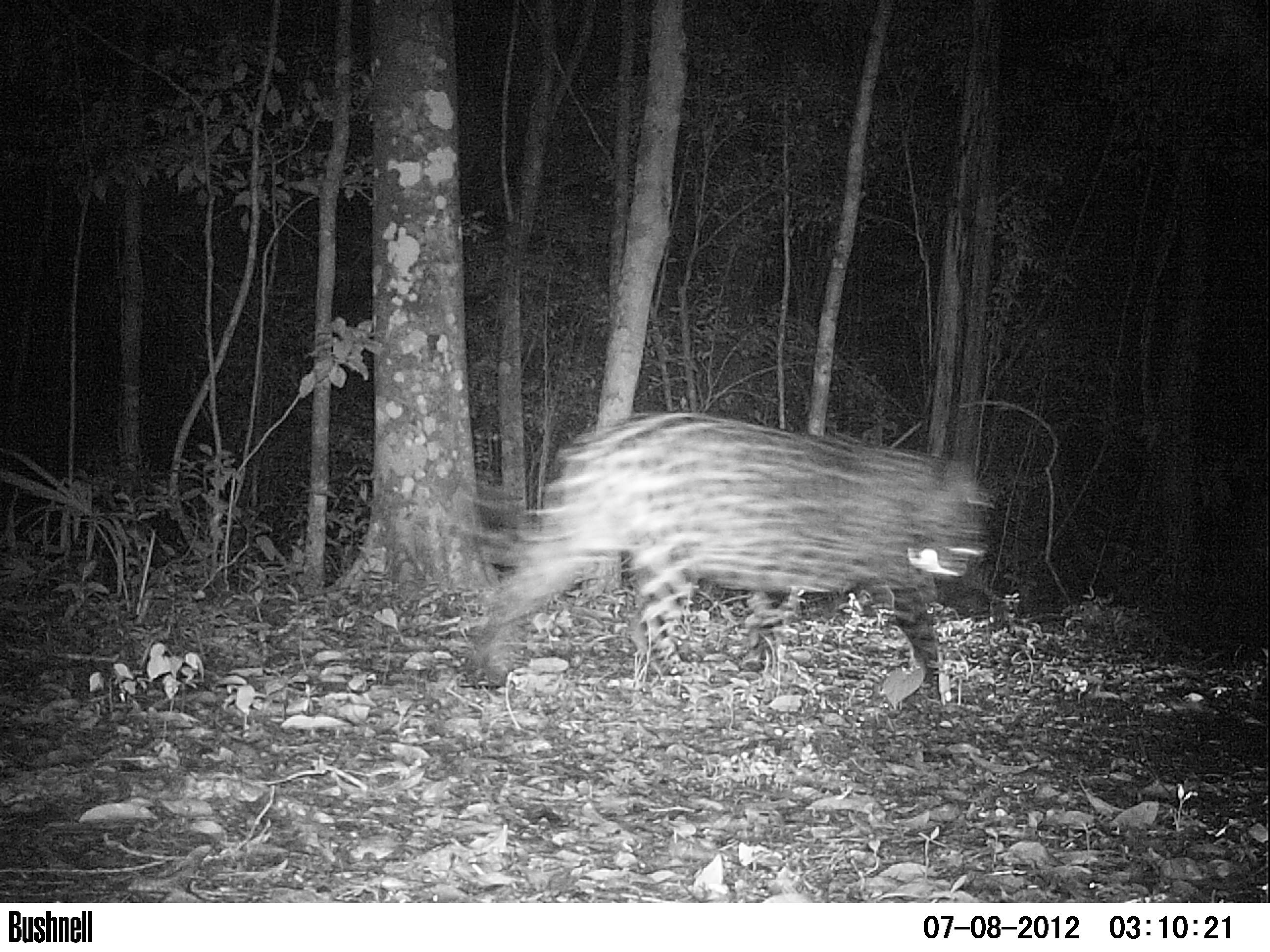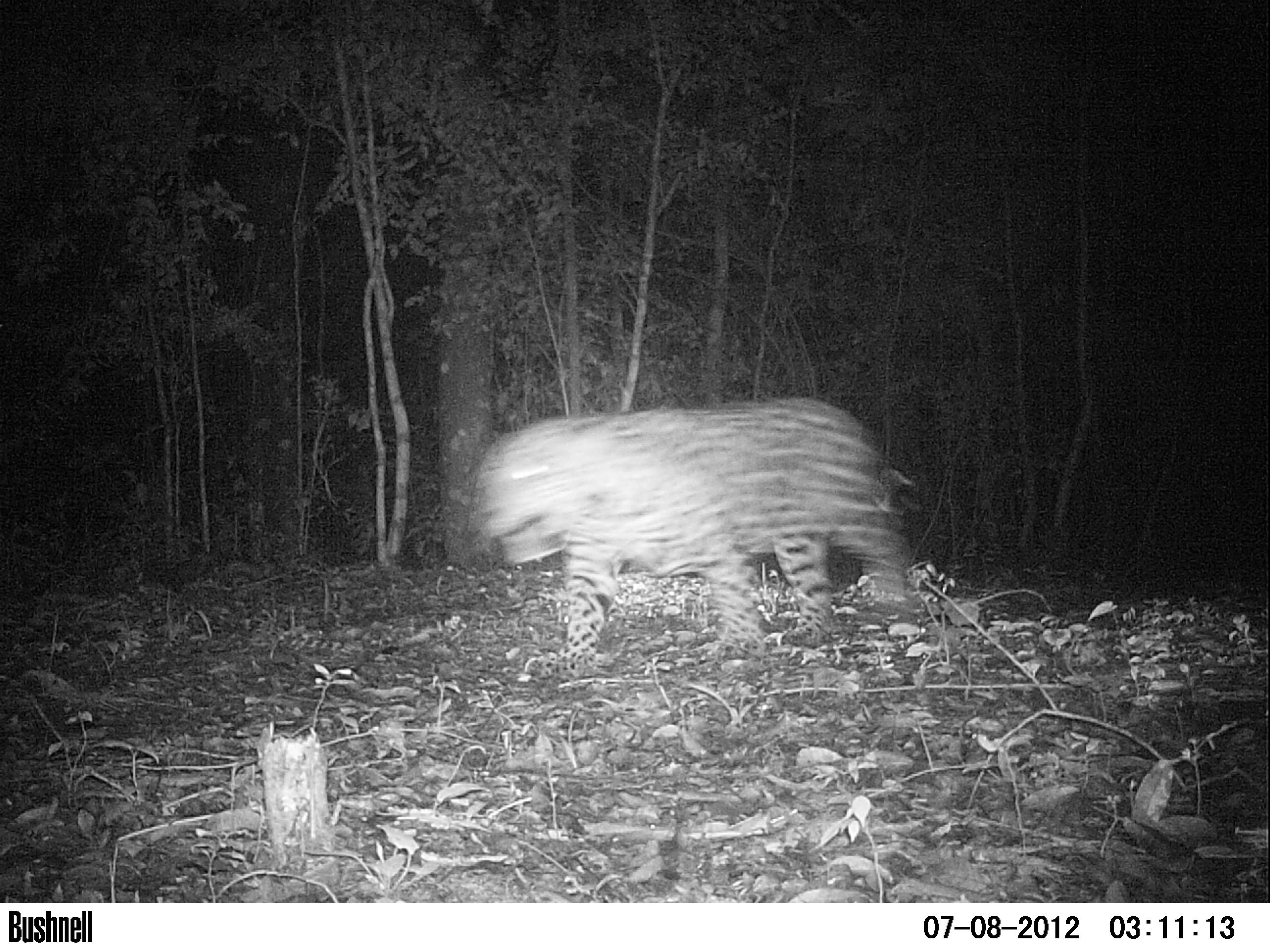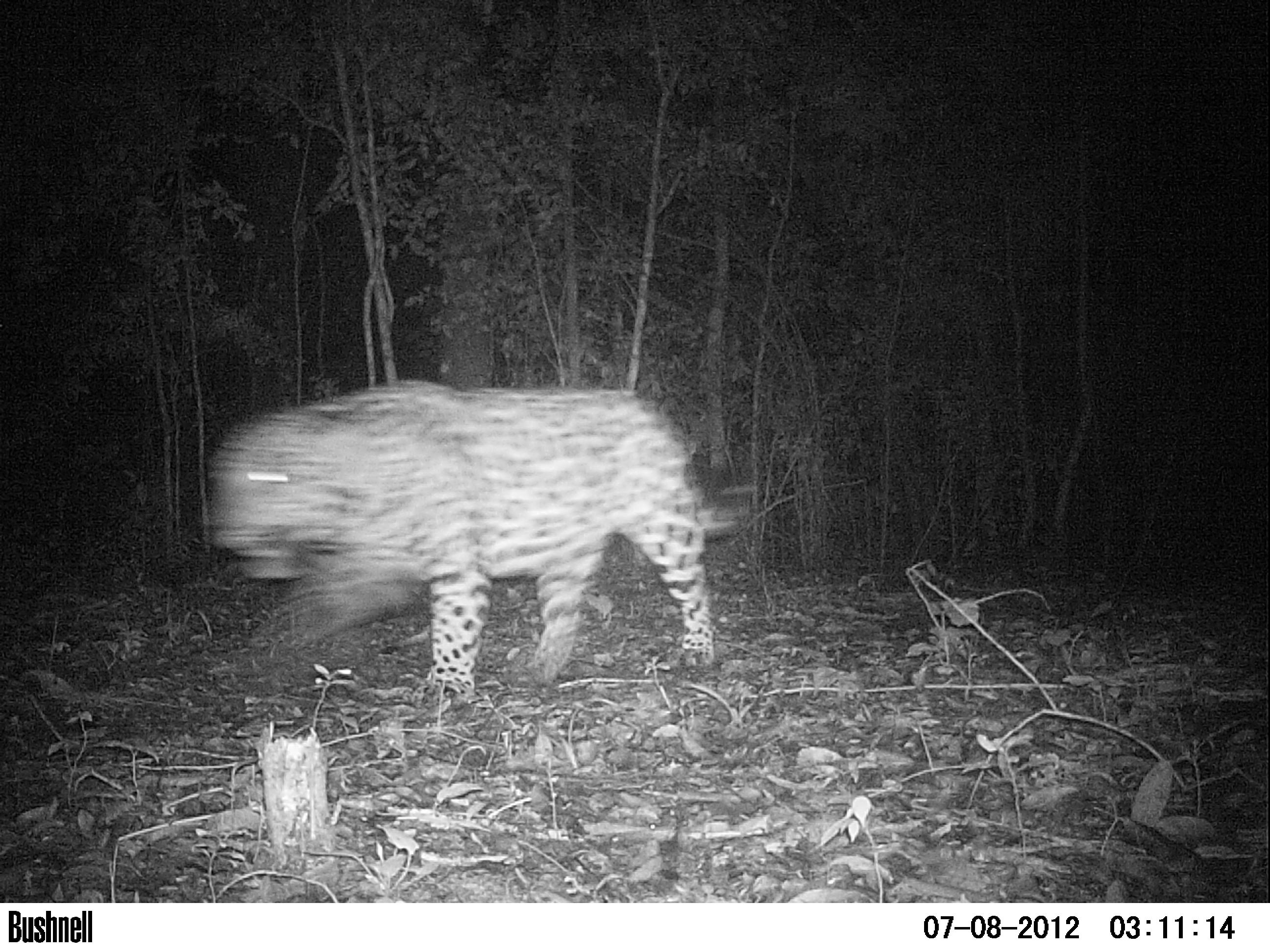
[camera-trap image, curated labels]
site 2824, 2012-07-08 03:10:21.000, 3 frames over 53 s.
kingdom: Animalia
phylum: Chordata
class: Mammalia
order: Carnivora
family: Felidae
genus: Panthera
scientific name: Panthera onca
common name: jaguar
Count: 1.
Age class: adult.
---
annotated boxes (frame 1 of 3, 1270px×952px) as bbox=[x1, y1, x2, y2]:
panthera onca: bbox=[466, 410, 990, 702]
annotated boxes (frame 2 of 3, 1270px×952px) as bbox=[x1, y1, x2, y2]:
panthera onca: bbox=[479, 397, 909, 677]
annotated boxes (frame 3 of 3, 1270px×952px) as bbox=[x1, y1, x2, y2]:
panthera onca: bbox=[207, 379, 759, 708]